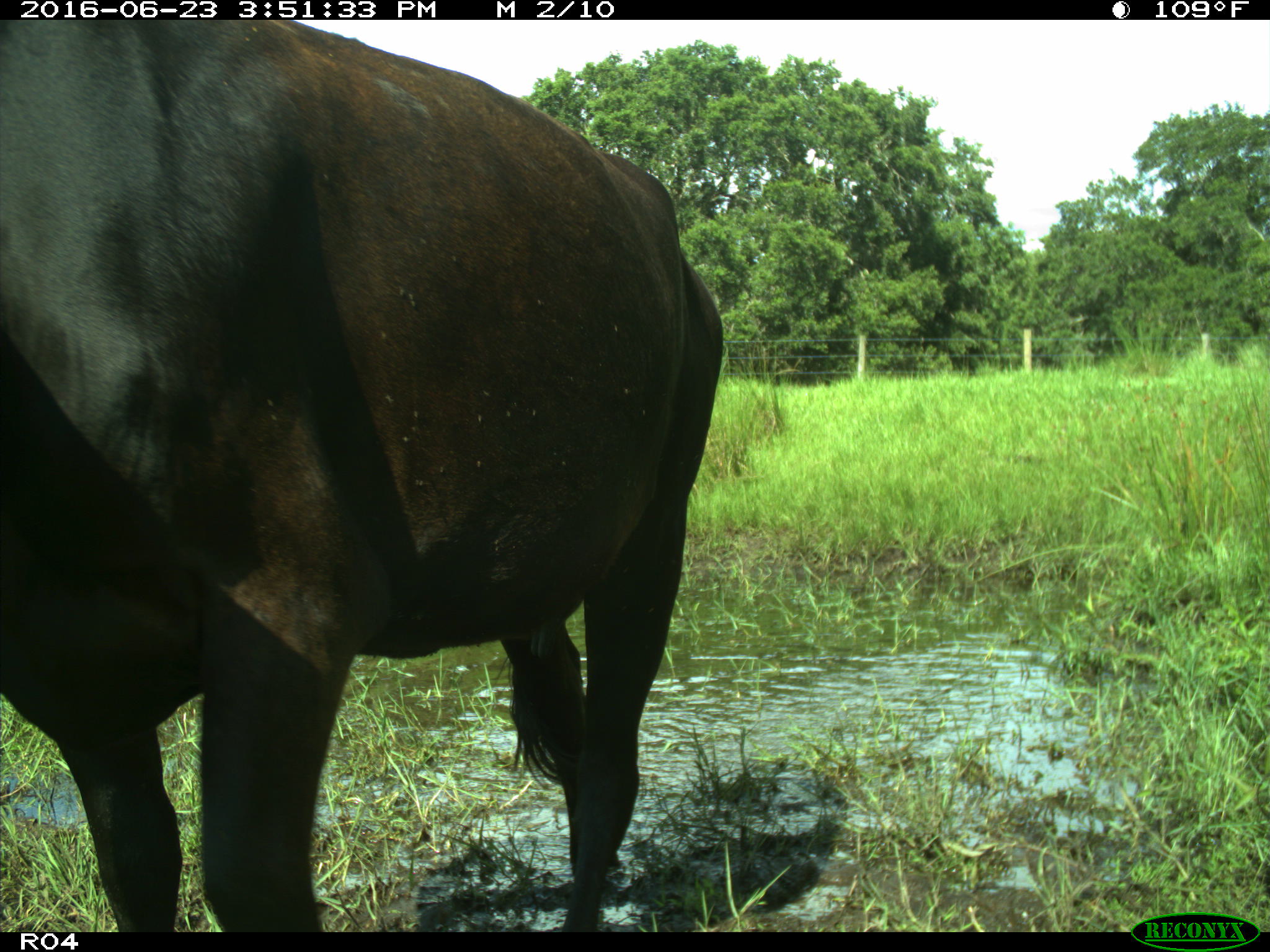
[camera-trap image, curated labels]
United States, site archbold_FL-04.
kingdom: Animalia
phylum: Chordata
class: Mammalia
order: Artiodactyla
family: Bovidae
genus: Bos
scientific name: Bos taurus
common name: domestic cow